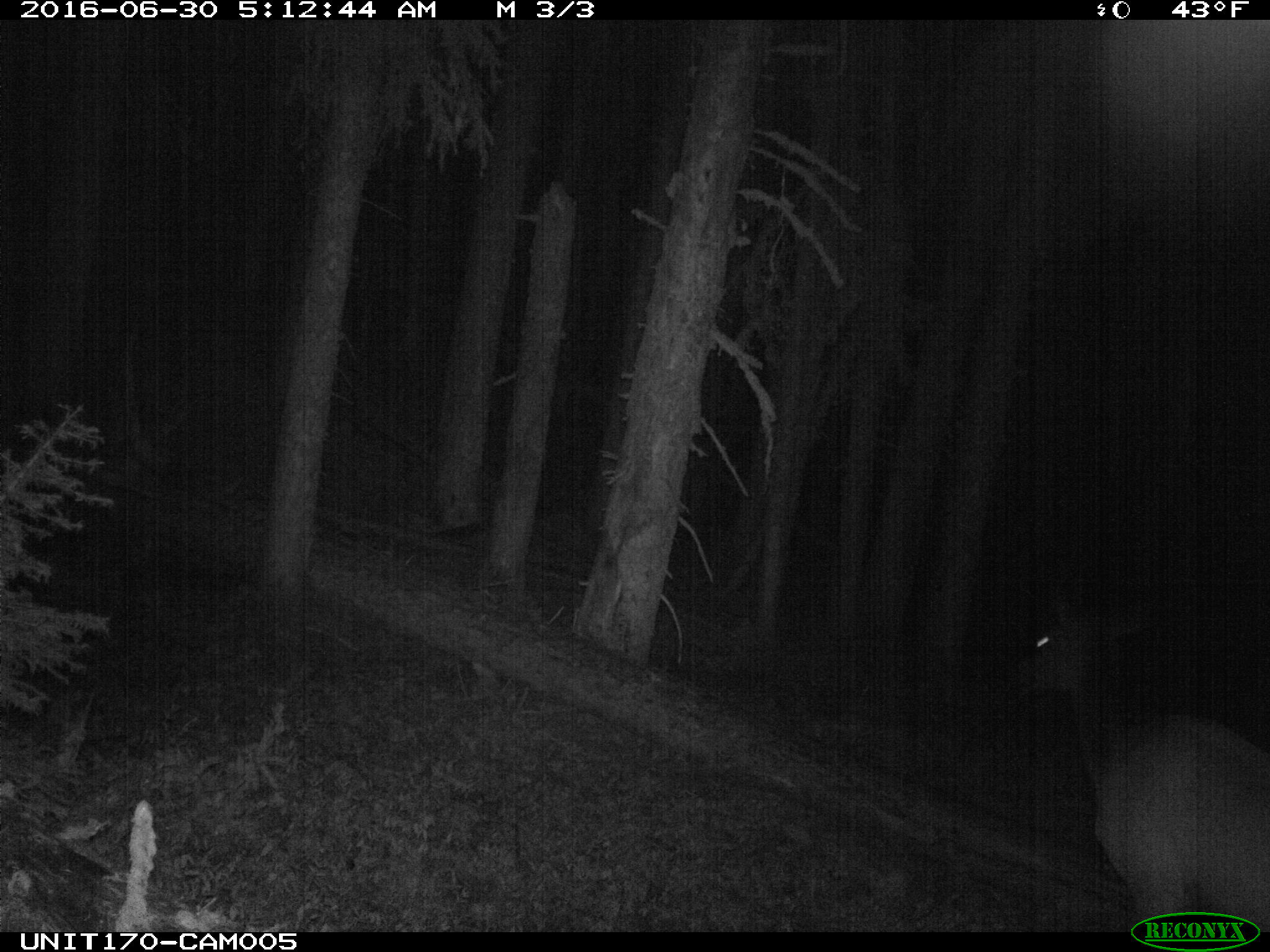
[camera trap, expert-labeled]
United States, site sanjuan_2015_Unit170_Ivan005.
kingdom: Animalia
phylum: Chordata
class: Mammalia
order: Artiodactyla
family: Cervidae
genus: Cervus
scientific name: Cervus elaphus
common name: red deer